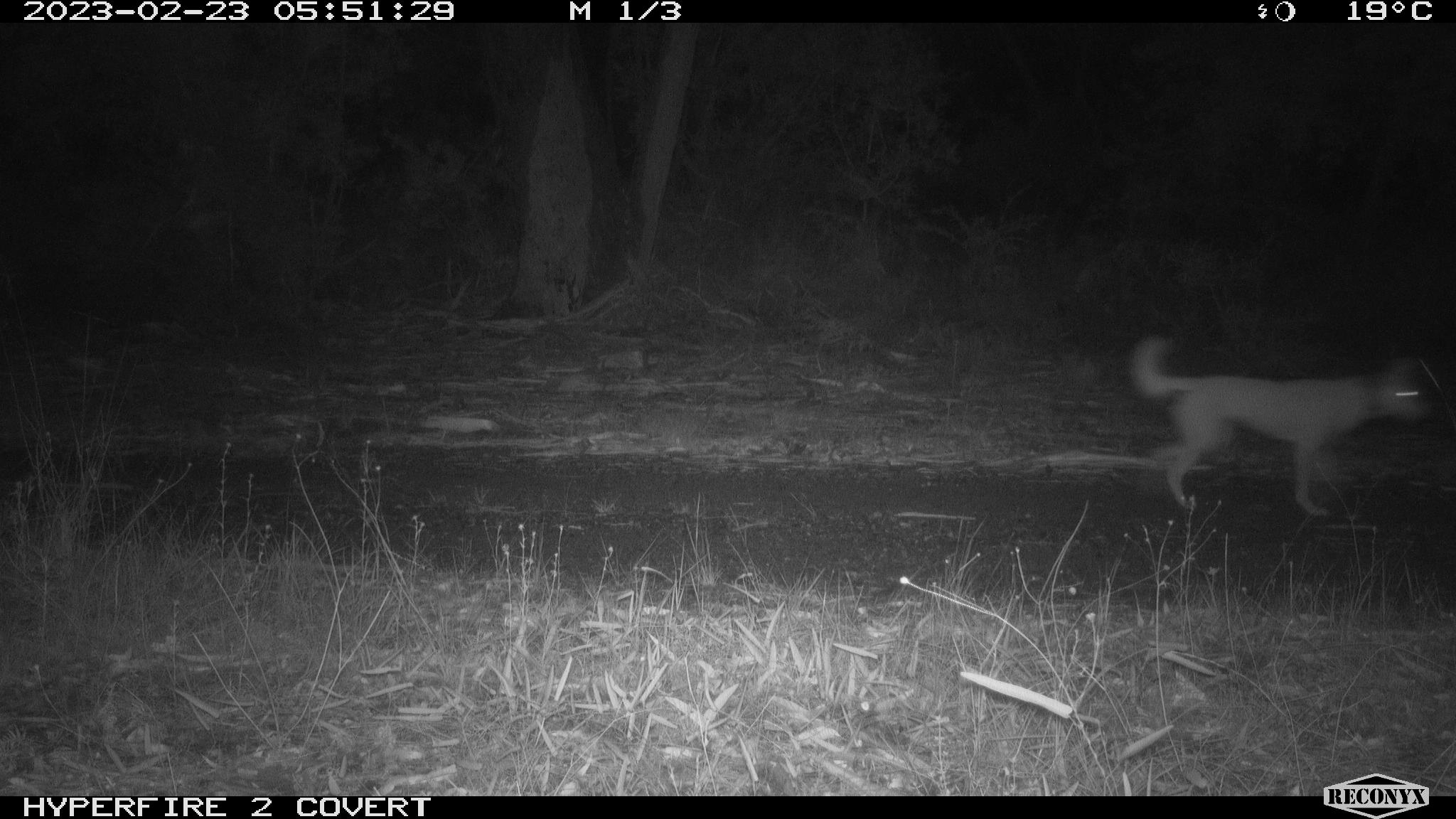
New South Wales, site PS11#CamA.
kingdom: Animalia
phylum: Chordata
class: Mammalia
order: Carnivora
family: Canidae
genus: Canis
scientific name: Canis familiaris dingo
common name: dingo